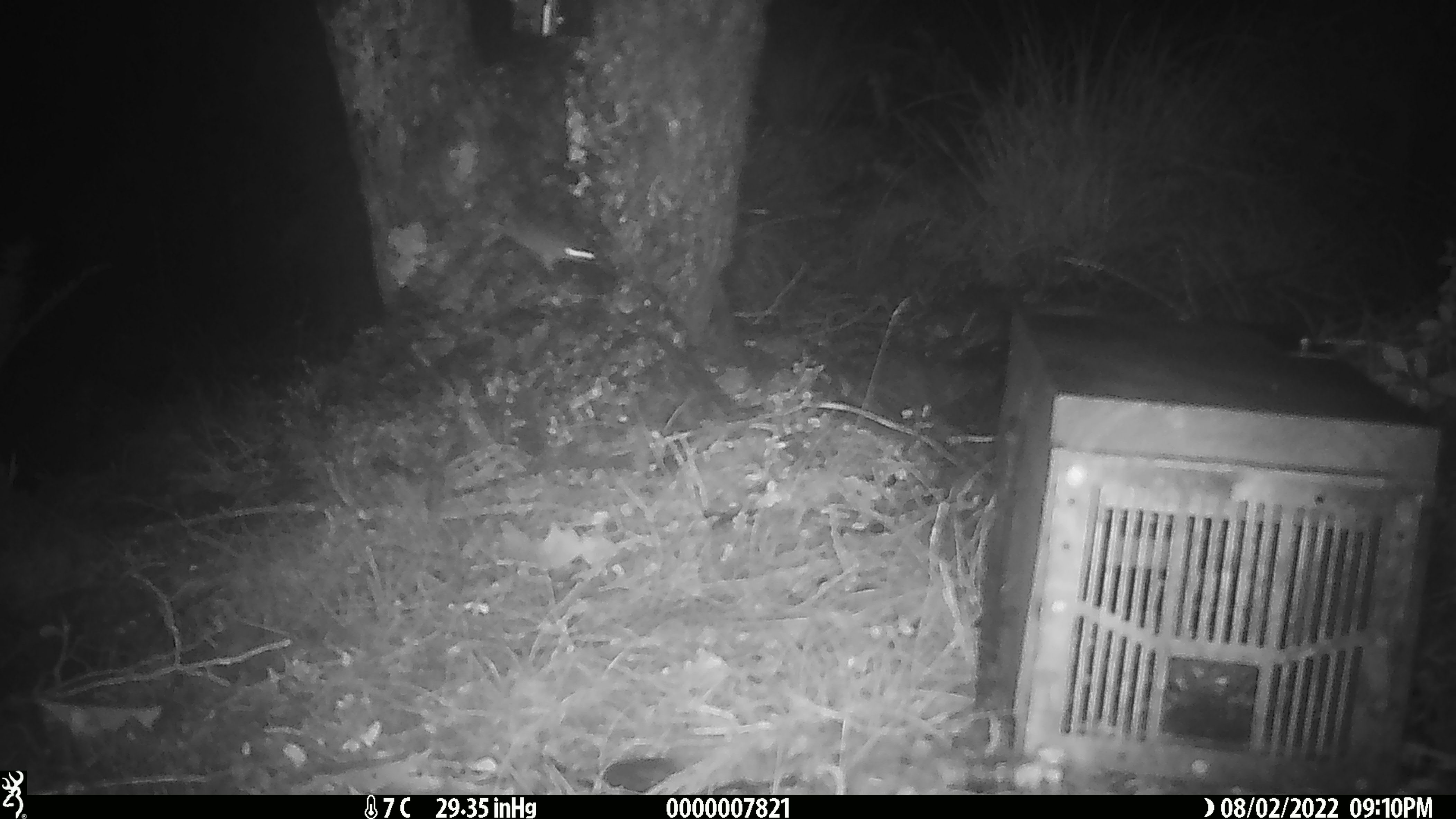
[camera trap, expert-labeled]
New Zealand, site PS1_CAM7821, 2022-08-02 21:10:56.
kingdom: Animalia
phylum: Chordata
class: Mammalia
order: Rodentia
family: Muridae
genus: Mus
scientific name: Mus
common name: mouse